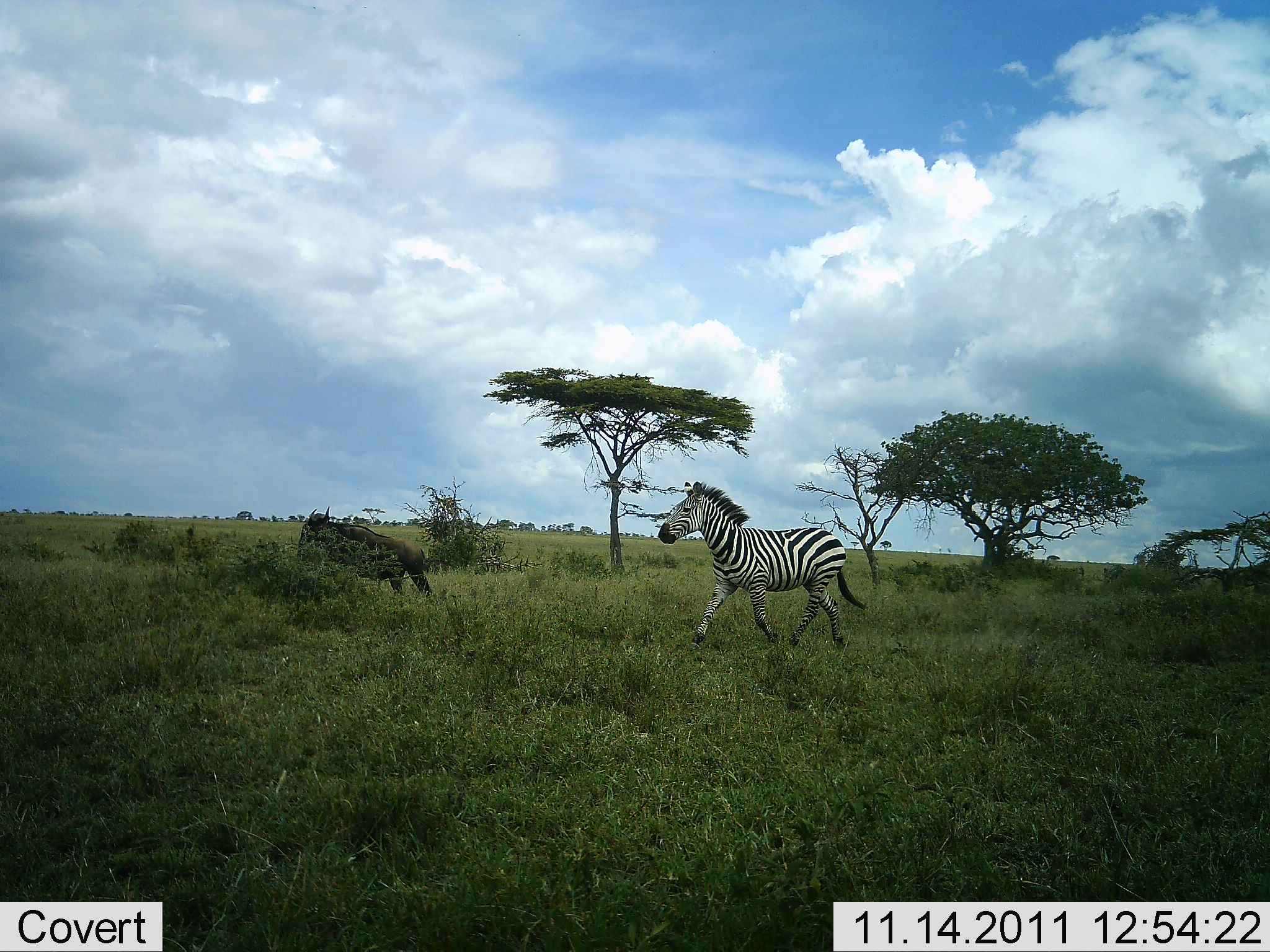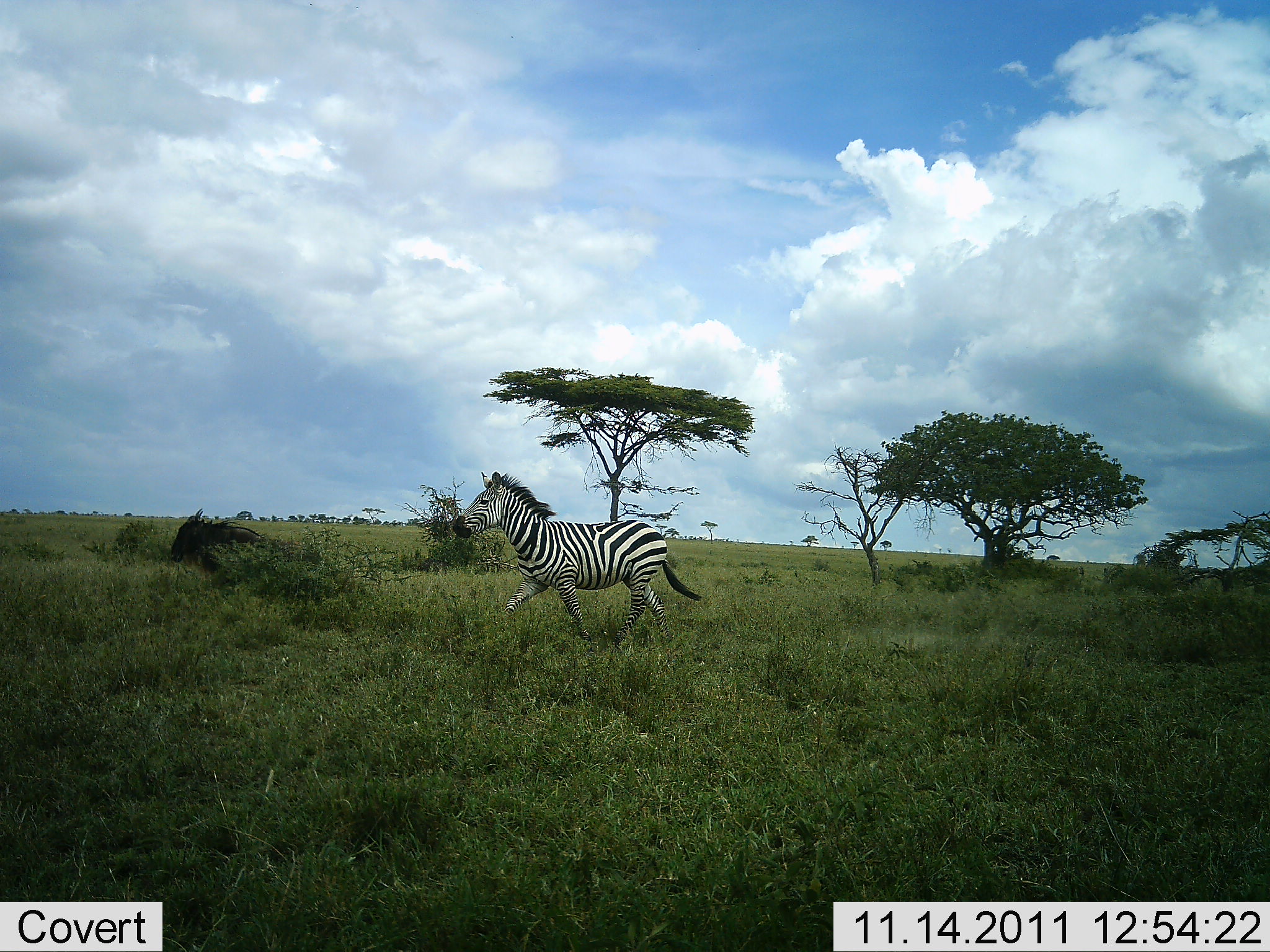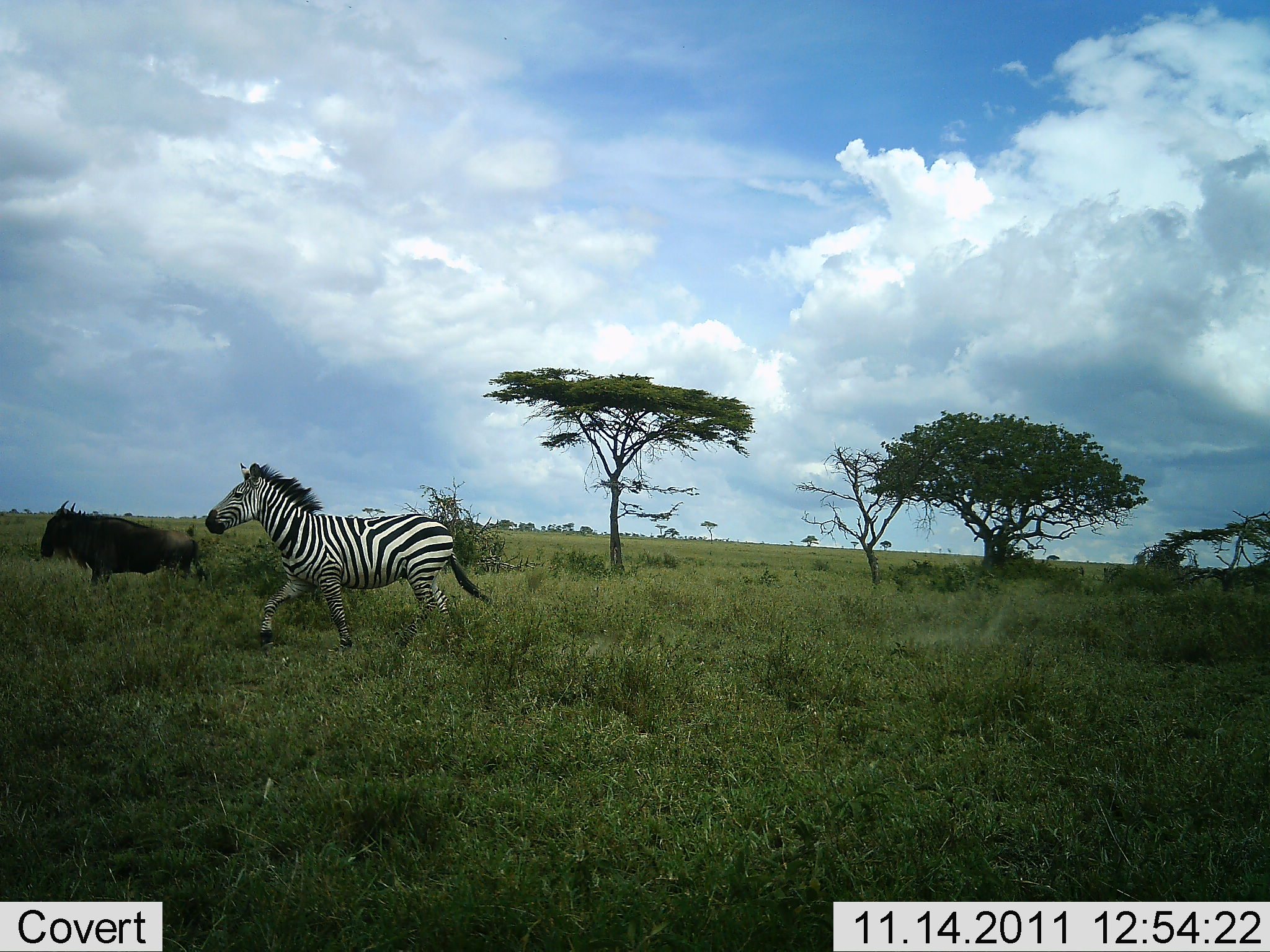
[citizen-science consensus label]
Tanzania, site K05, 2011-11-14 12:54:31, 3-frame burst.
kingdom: Animalia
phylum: Chordata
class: Mammalia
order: Artiodactyla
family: Bovidae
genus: Connochaetes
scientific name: Connochaetes taurinus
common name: blue wildebeest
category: wildebeest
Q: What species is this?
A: Wildebeest (blue wildebeest) (Connochaetes taurinus).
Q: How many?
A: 1.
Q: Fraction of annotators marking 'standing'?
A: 0%.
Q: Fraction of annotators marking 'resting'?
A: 0%.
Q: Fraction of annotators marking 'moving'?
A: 100%.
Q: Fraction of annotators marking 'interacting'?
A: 0%.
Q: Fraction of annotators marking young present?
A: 0%.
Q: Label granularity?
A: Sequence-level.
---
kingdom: Animalia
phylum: Chordata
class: Mammalia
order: Perissodactyla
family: Equidae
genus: Equus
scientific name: Equus quagga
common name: plains zebra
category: zebra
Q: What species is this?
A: Zebra (plains zebra) (Equus quagga).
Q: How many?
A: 1.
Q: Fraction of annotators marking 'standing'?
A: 0%.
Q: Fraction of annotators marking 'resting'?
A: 0%.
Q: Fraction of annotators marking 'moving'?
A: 100%.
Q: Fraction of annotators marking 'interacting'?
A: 0%.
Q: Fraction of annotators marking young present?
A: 0%.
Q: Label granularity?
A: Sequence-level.